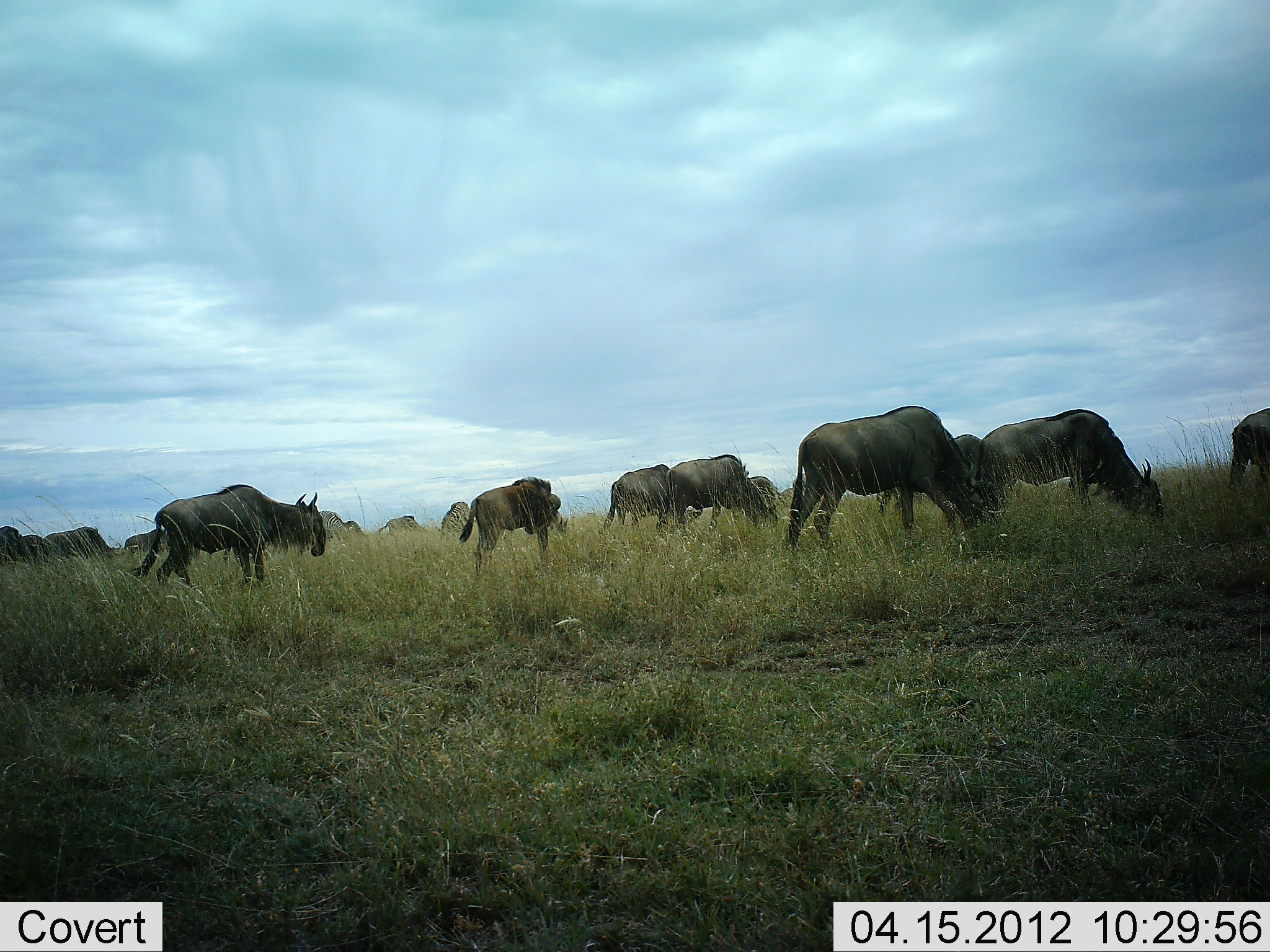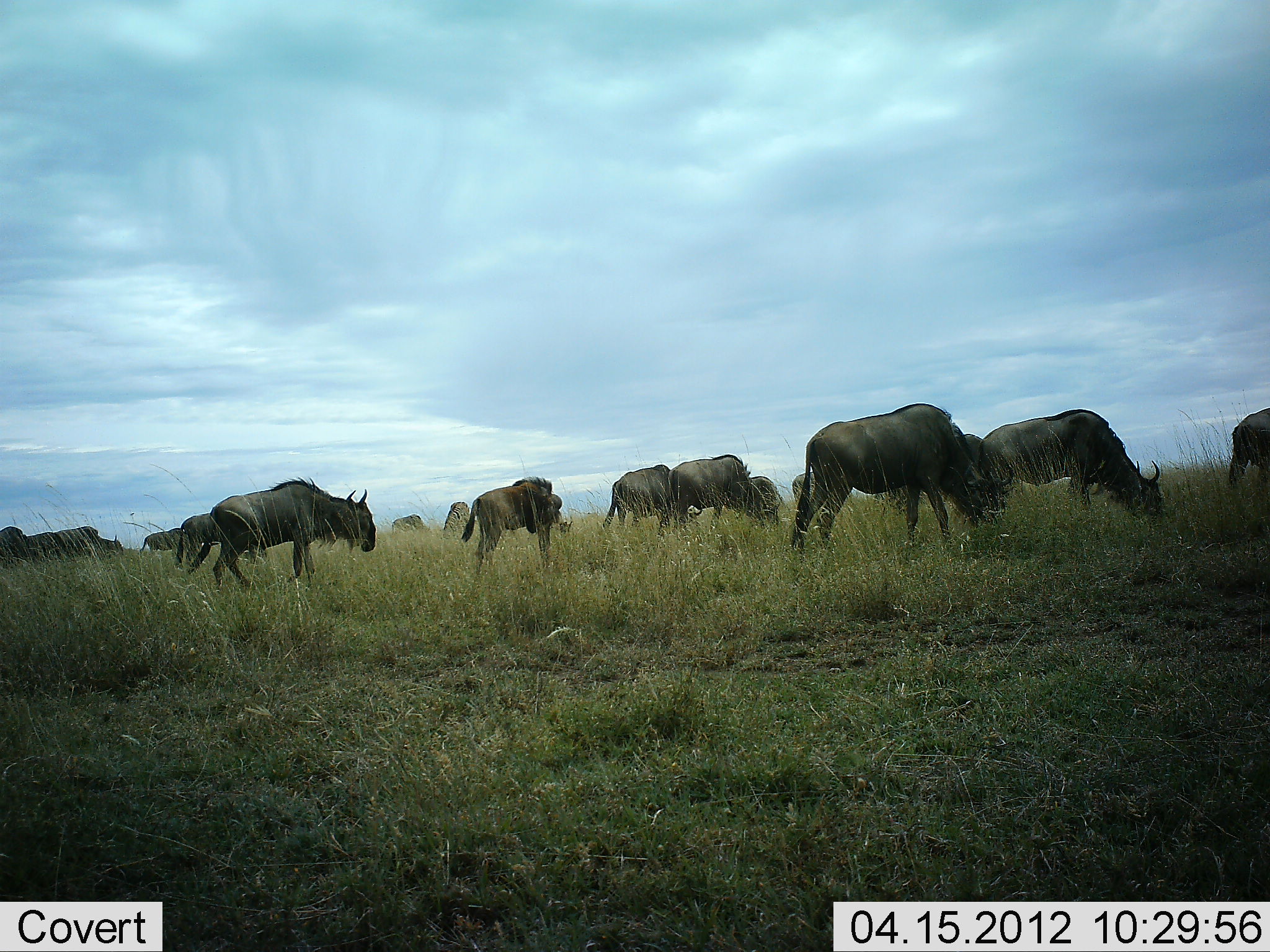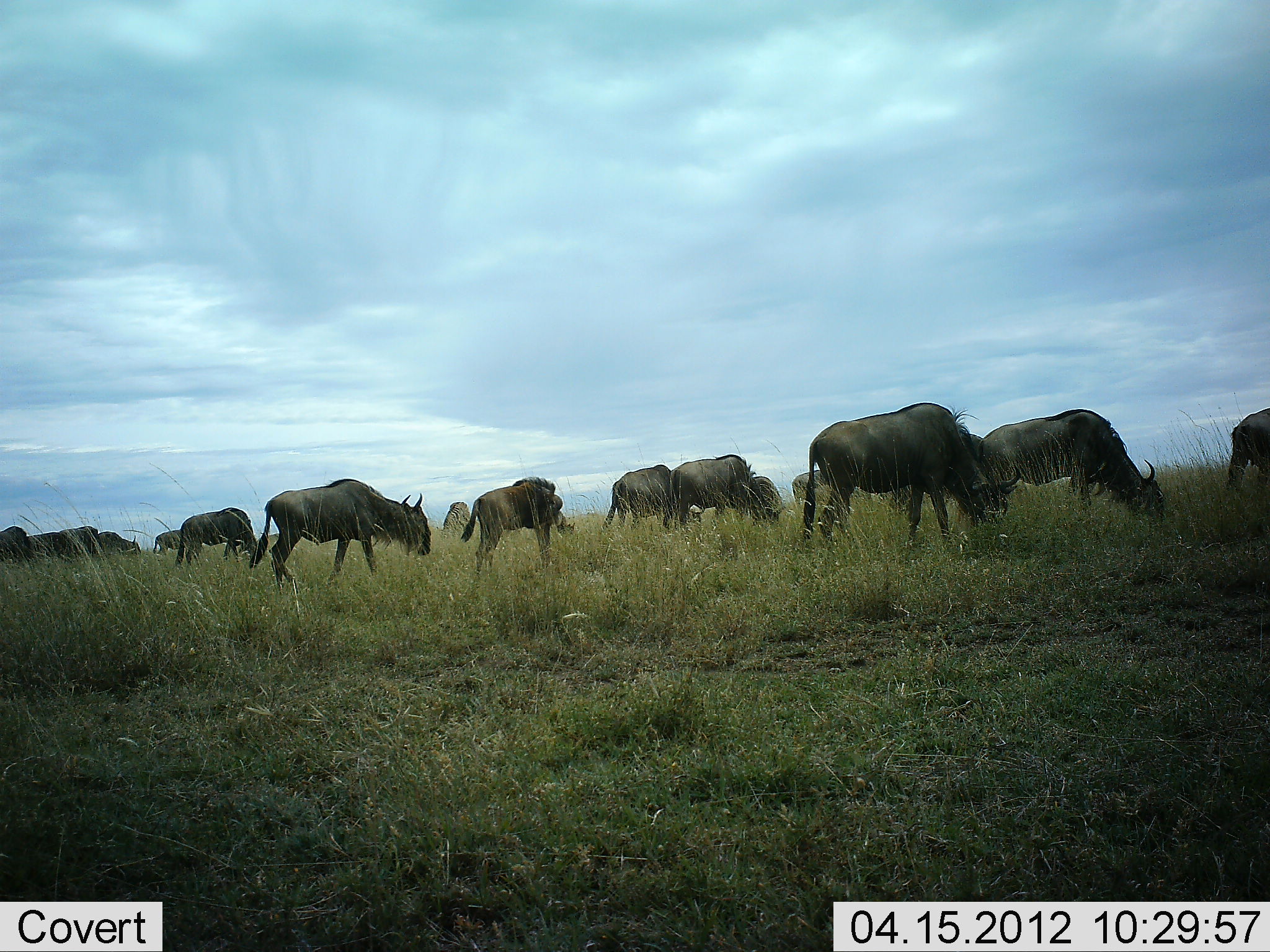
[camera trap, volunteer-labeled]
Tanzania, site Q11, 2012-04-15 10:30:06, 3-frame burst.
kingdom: Animalia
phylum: Chordata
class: Mammalia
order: Artiodactyla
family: Bovidae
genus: Connochaetes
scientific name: Connochaetes taurinus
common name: blue wildebeest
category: wildebeest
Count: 11-50.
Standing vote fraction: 21%.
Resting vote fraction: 0%.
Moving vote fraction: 58%.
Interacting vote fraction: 0%.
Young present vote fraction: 12%.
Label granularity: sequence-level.